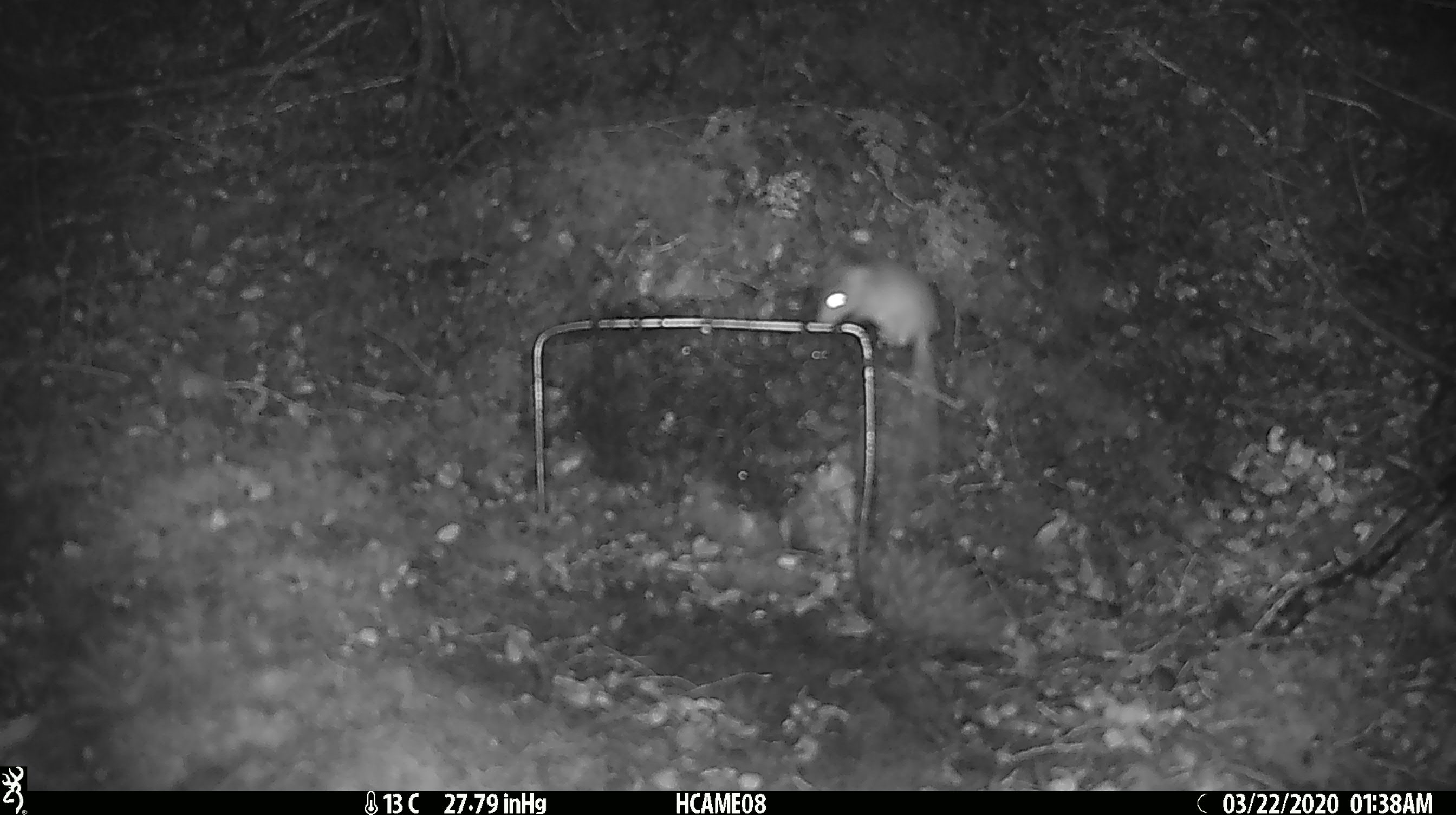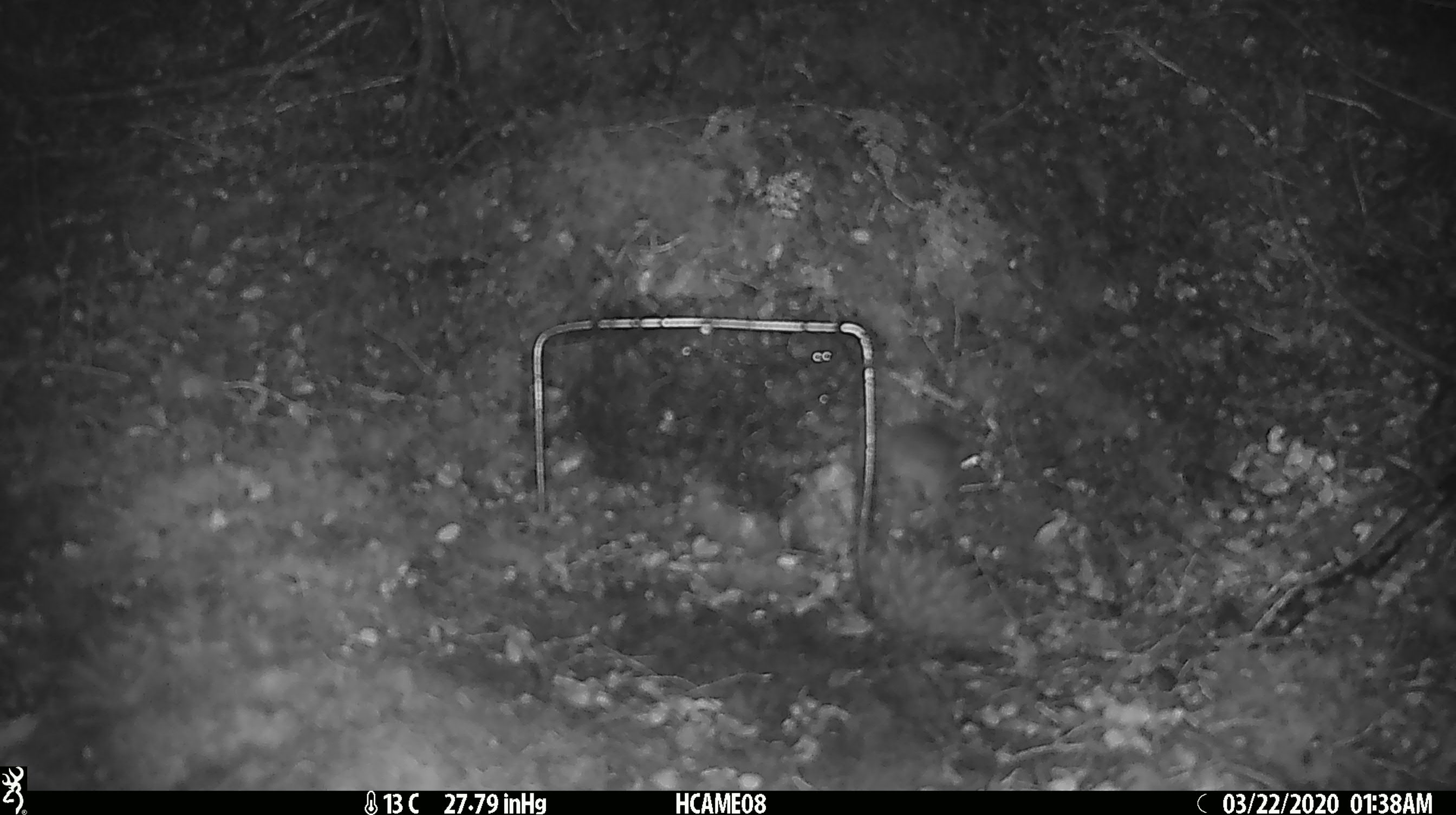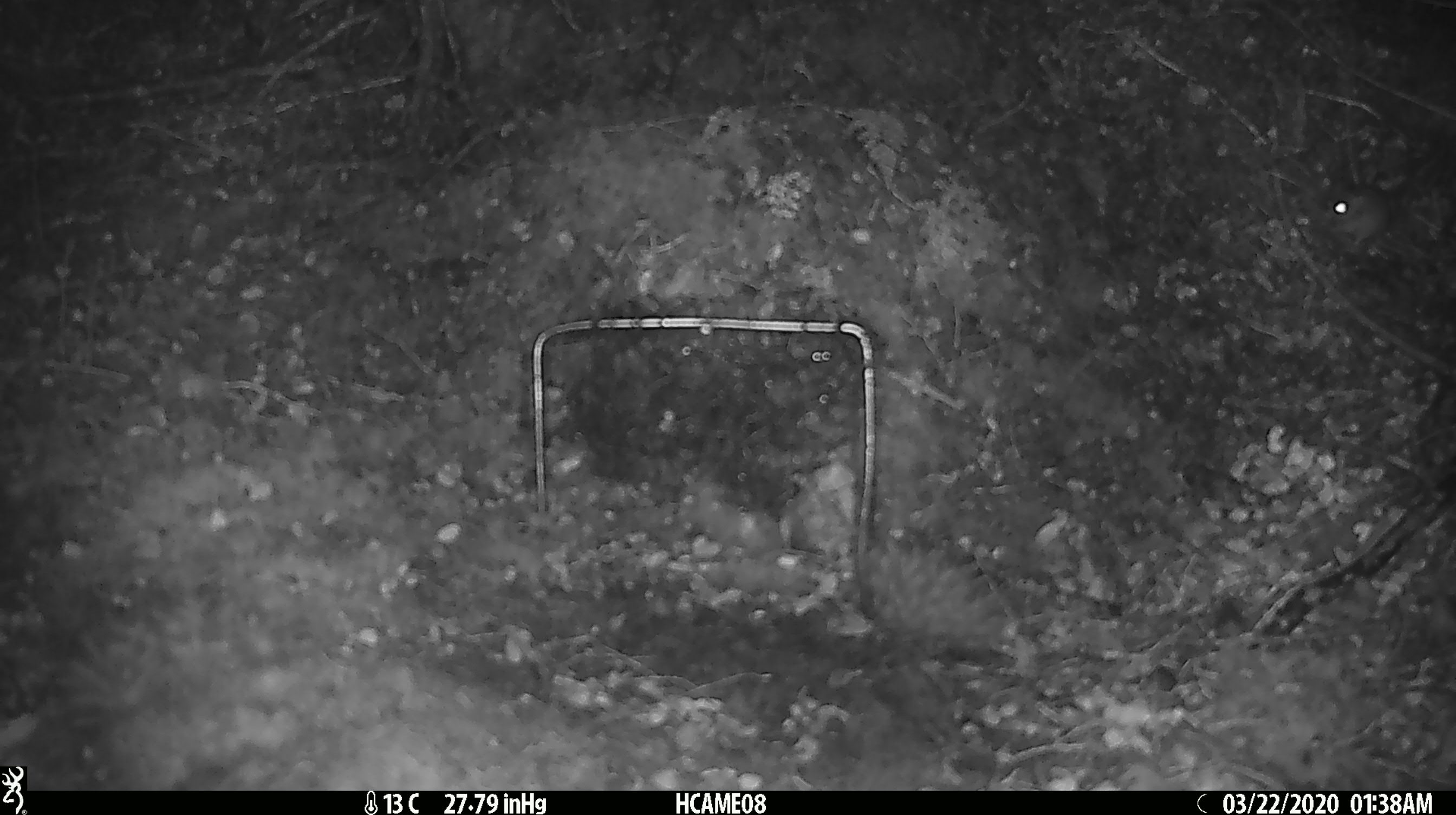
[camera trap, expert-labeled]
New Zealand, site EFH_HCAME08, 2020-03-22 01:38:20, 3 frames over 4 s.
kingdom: Animalia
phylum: Chordata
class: Mammalia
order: Rodentia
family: Muridae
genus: Mus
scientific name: Mus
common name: mouse